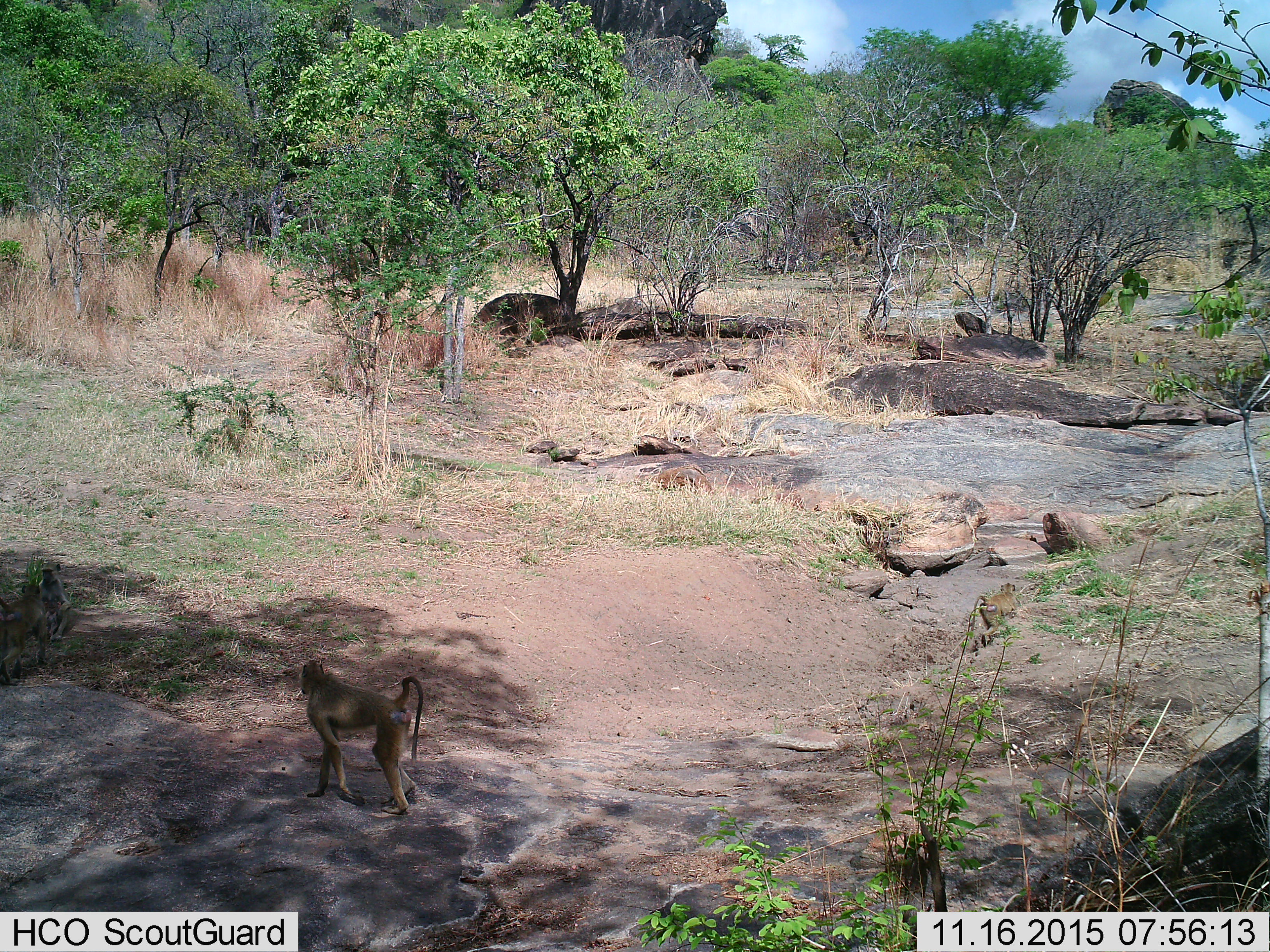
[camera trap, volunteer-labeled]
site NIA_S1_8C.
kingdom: Animalia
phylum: Chordata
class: Mammalia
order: Primates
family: Cercopithecidae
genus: Papio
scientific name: Papio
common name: baboon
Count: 4.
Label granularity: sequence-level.